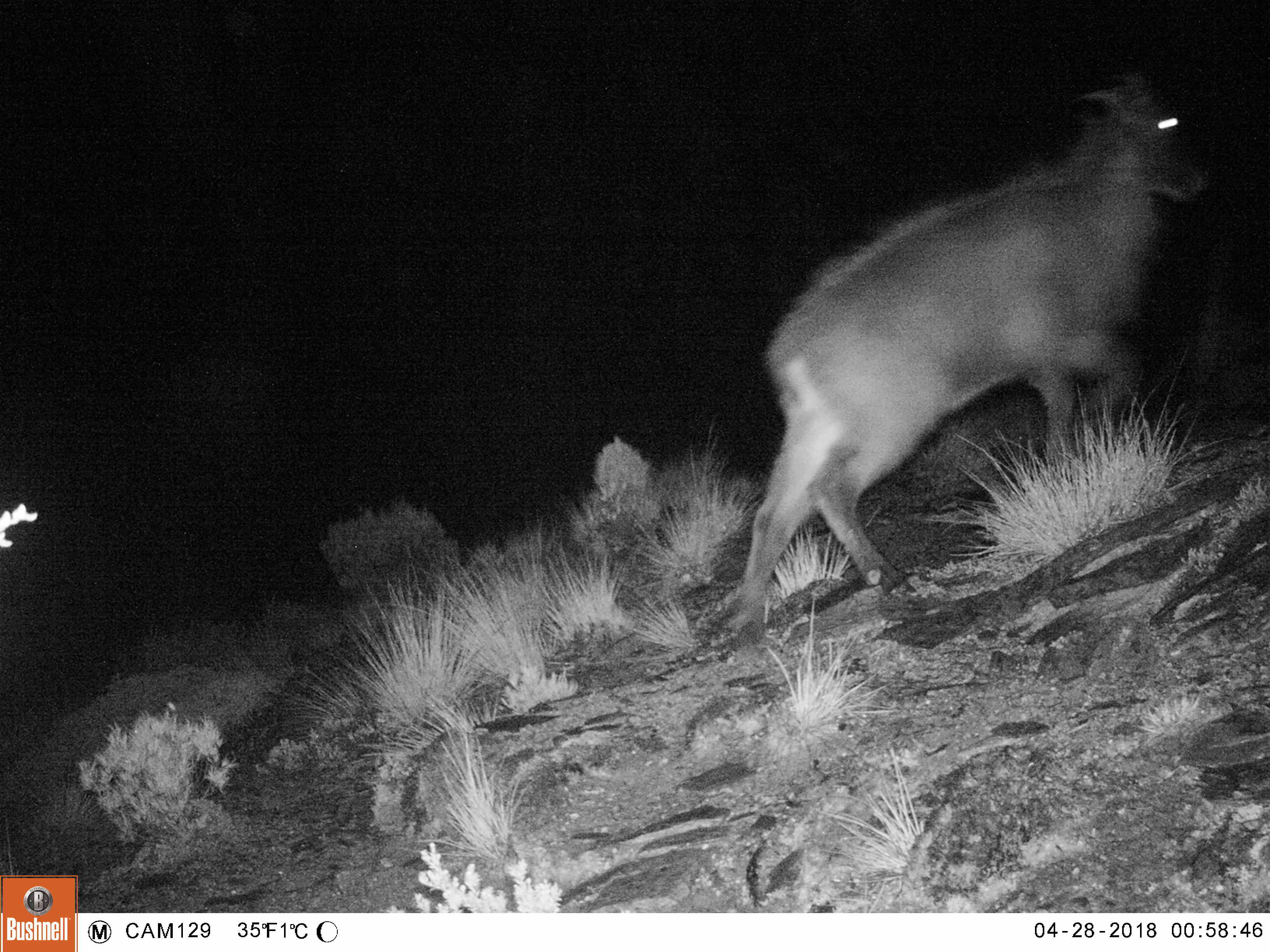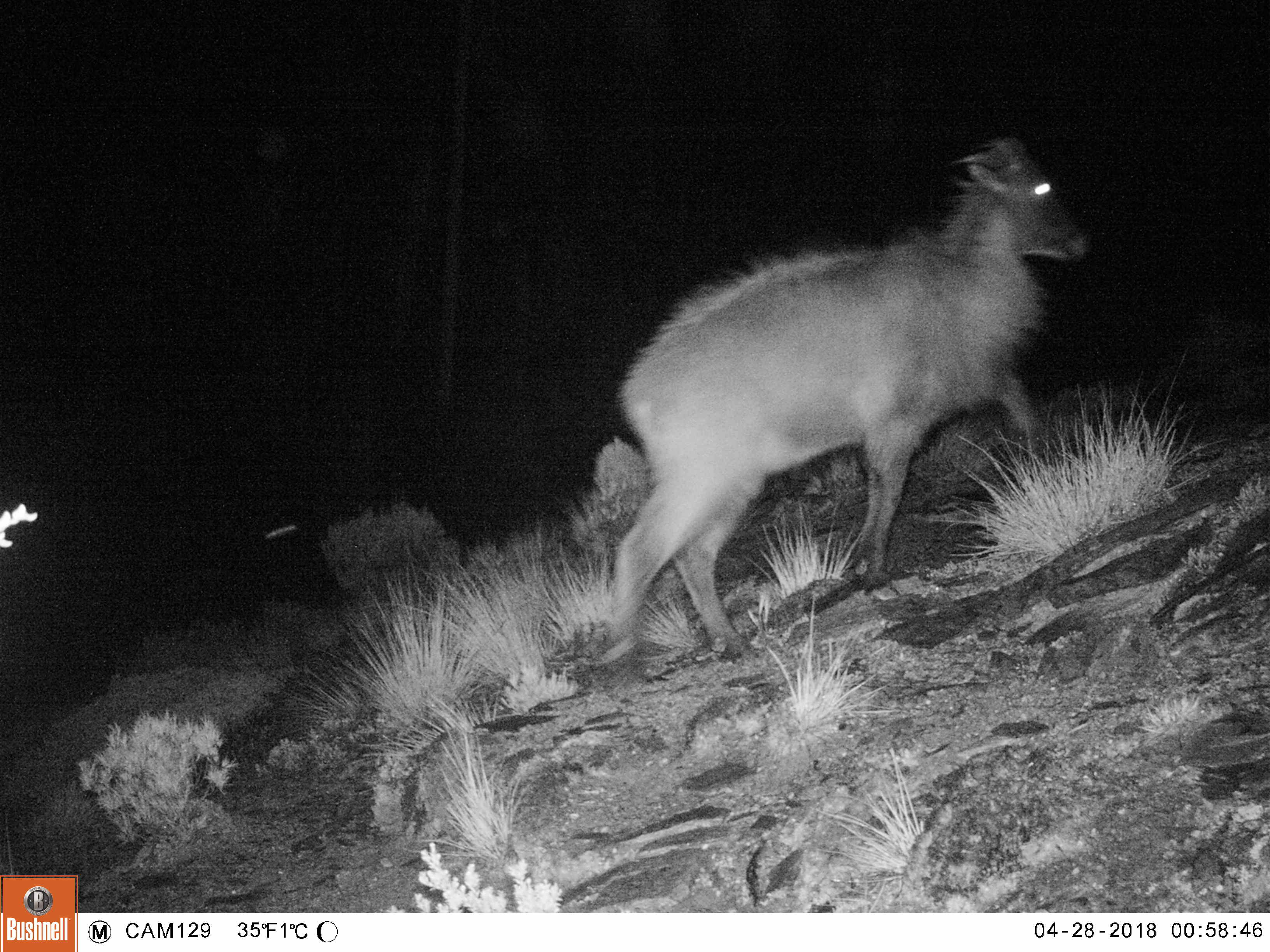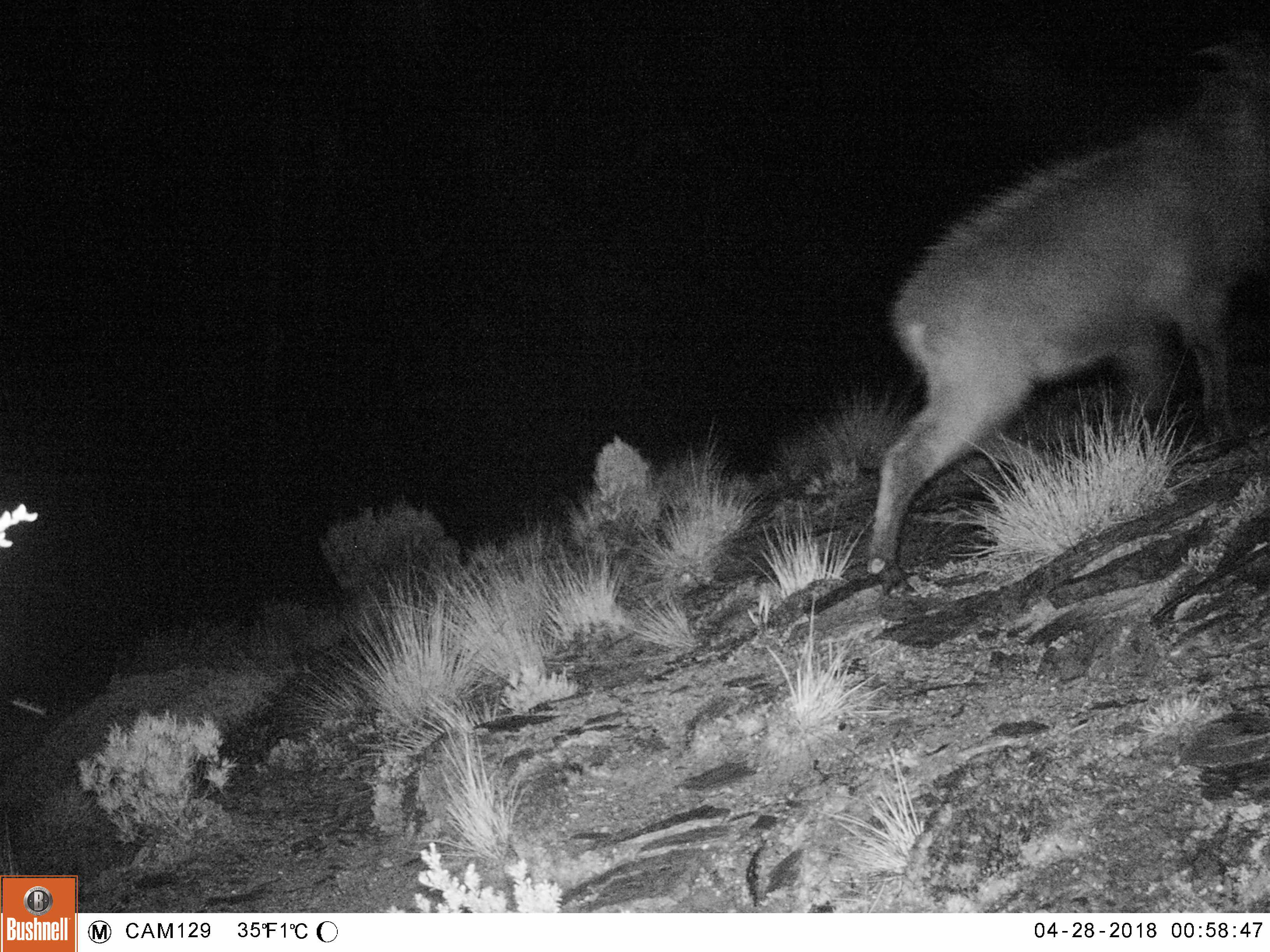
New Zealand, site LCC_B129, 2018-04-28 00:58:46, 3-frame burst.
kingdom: Animalia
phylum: Chordata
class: Mammalia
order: Artiodactyla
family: Bovidae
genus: Nilgiritragus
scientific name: Nilgiritragus hylocrius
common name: tahr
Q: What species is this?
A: Tahr (Nilgiritragus hylocrius).